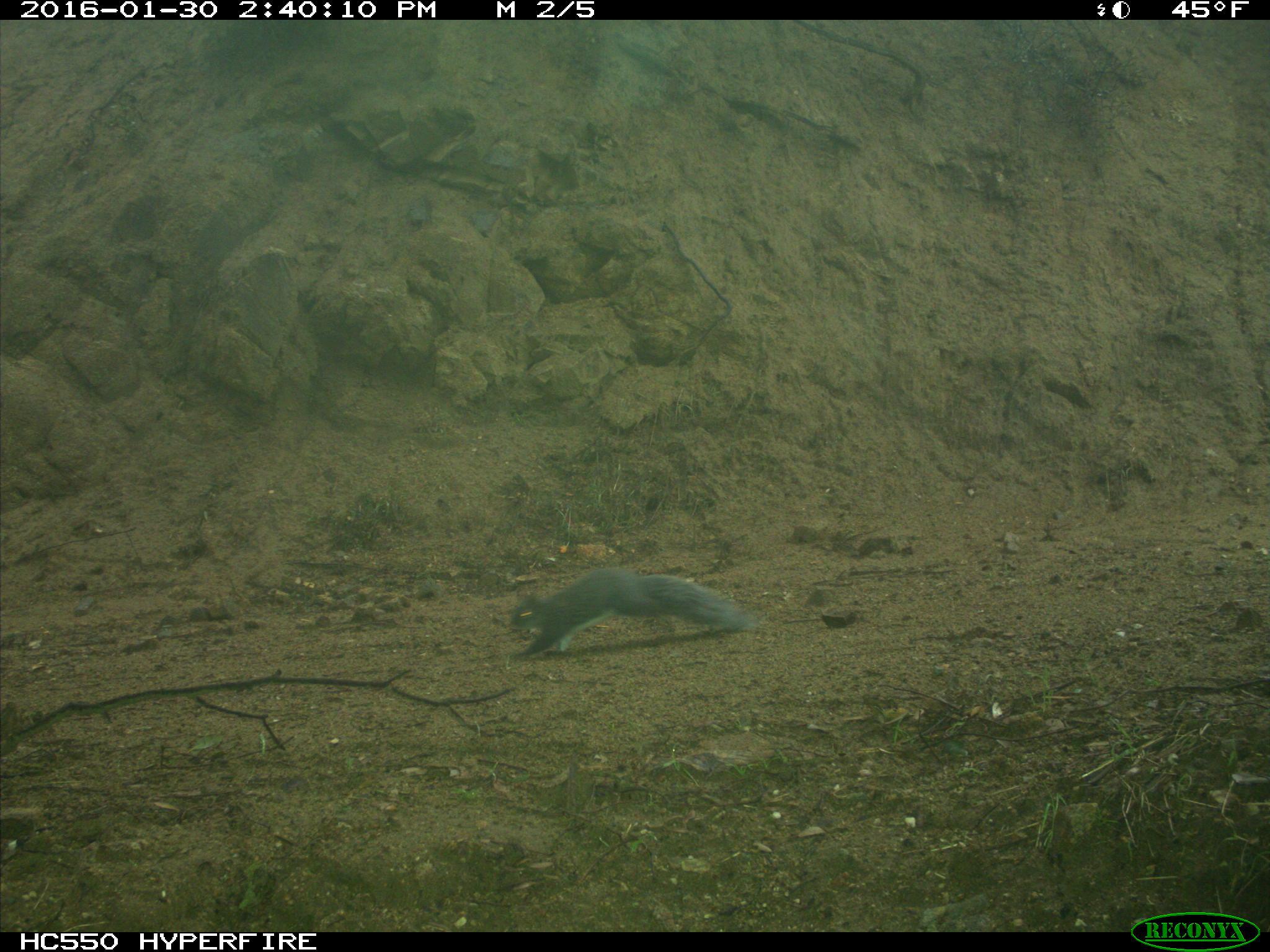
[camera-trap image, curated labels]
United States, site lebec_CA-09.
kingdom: Animalia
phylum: Chordata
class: Mammalia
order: Rodentia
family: Sciuridae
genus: Sciurus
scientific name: Sciurus carolinensis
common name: eastern gray squirrel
Sciurus carolinensis (eastern gray squirrel).